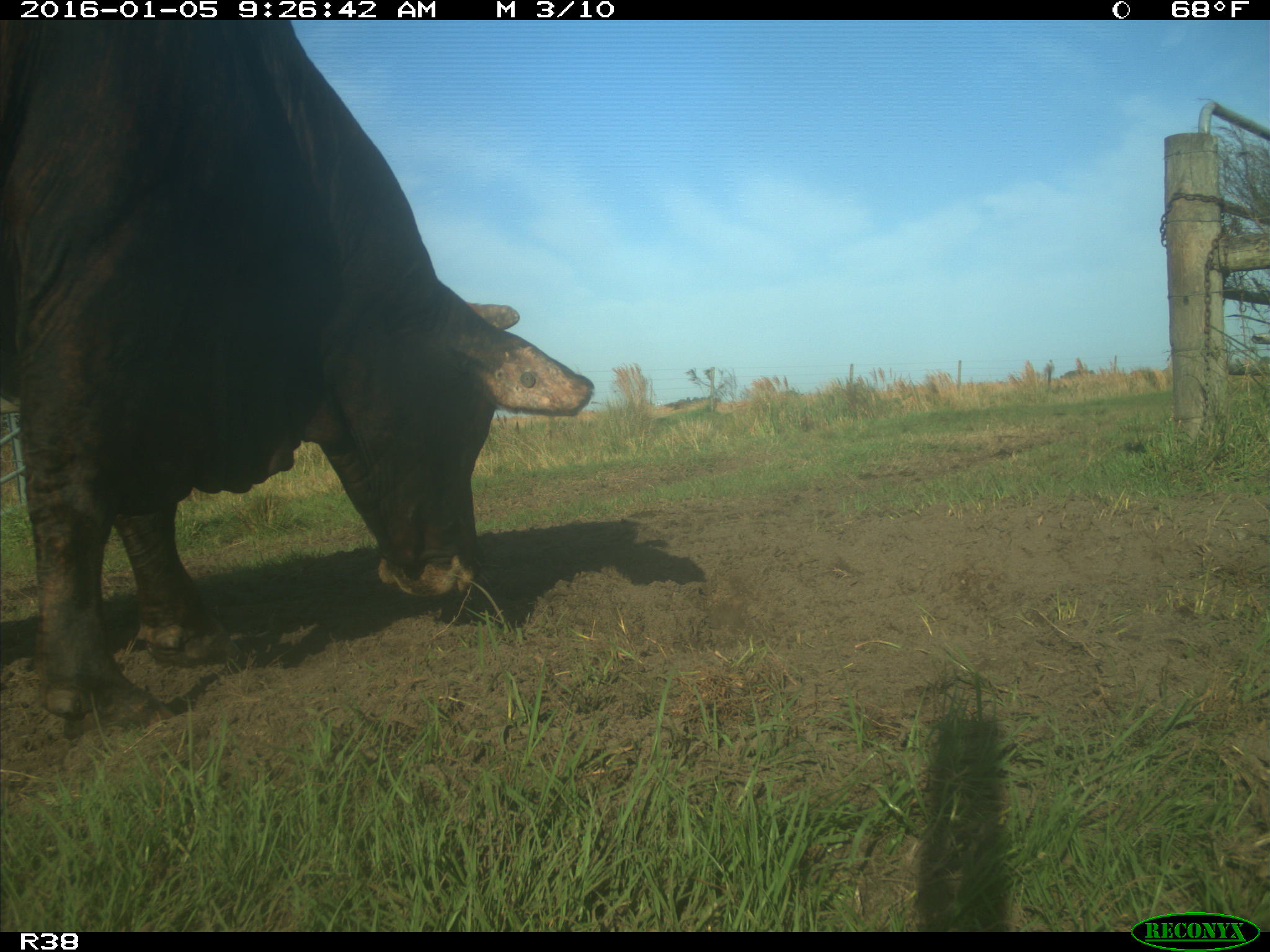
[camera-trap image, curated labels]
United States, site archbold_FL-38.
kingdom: Animalia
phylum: Chordata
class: Mammalia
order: Artiodactyla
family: Bovidae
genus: Bos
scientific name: Bos taurus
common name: domestic cow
Bos taurus (domestic cow).